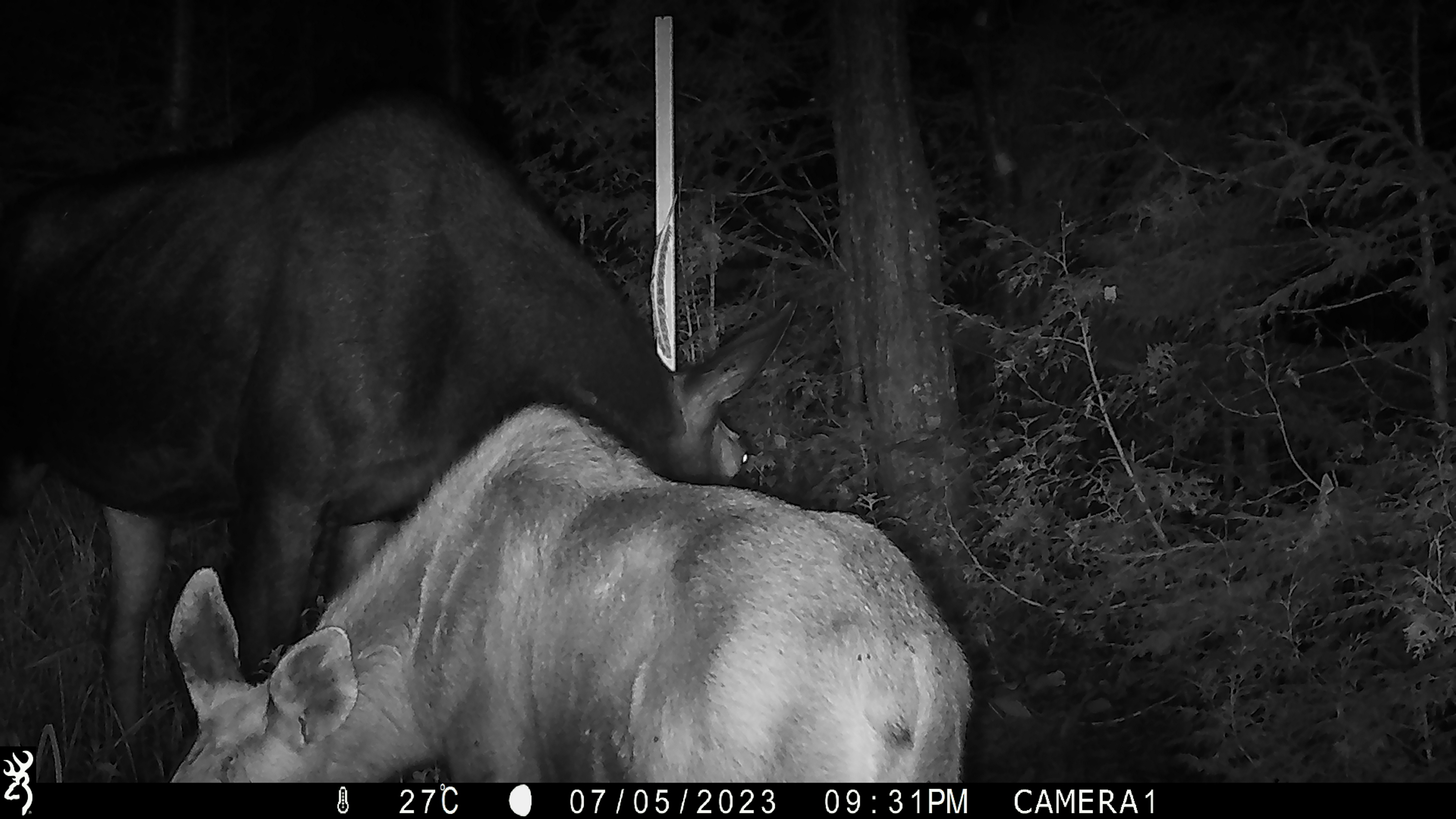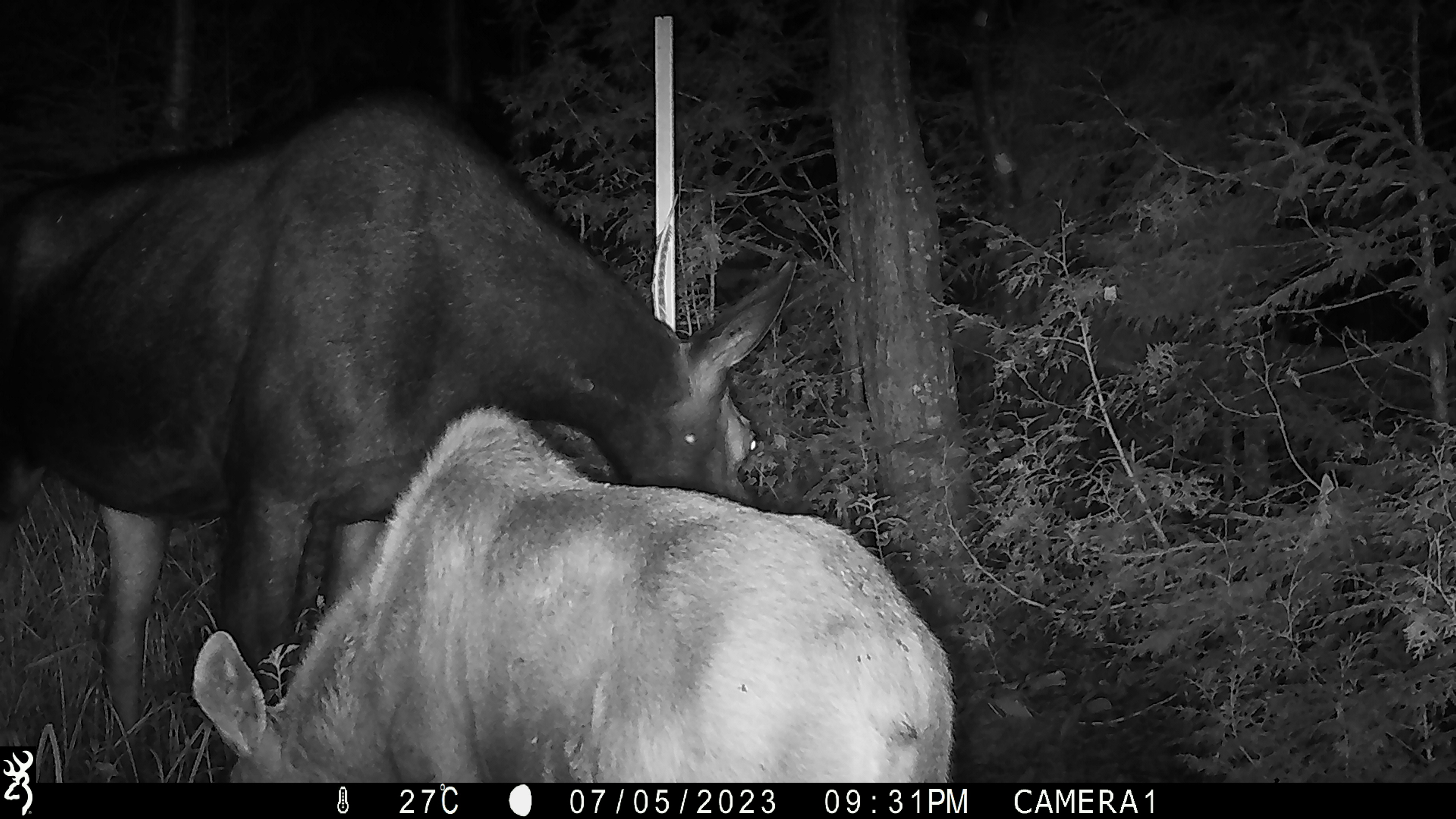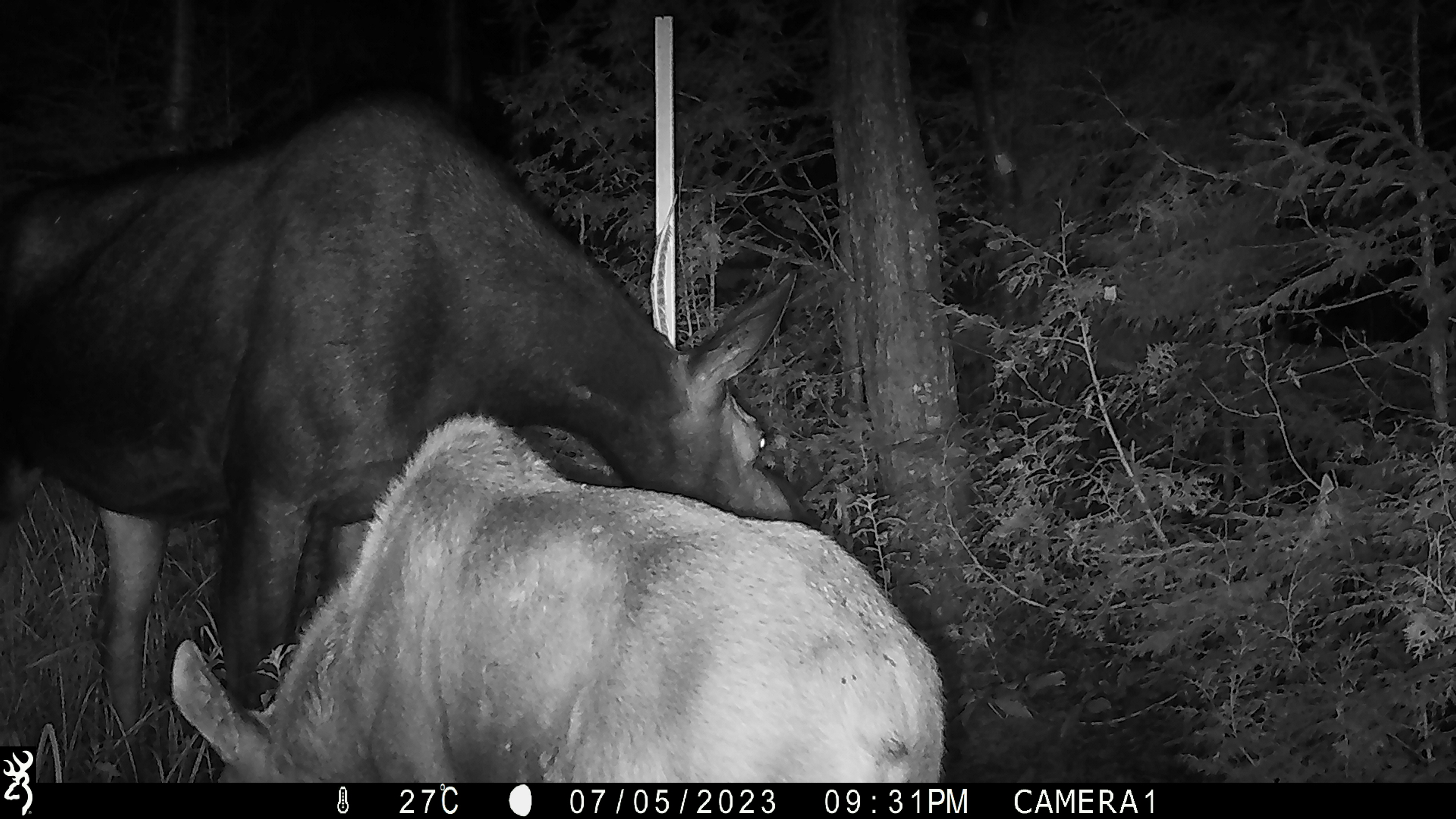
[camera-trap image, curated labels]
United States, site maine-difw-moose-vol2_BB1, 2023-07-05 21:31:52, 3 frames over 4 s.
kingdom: Animalia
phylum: Chordata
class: Mammalia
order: Artiodactyla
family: Cervidae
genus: Alces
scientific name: Alces alces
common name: moose